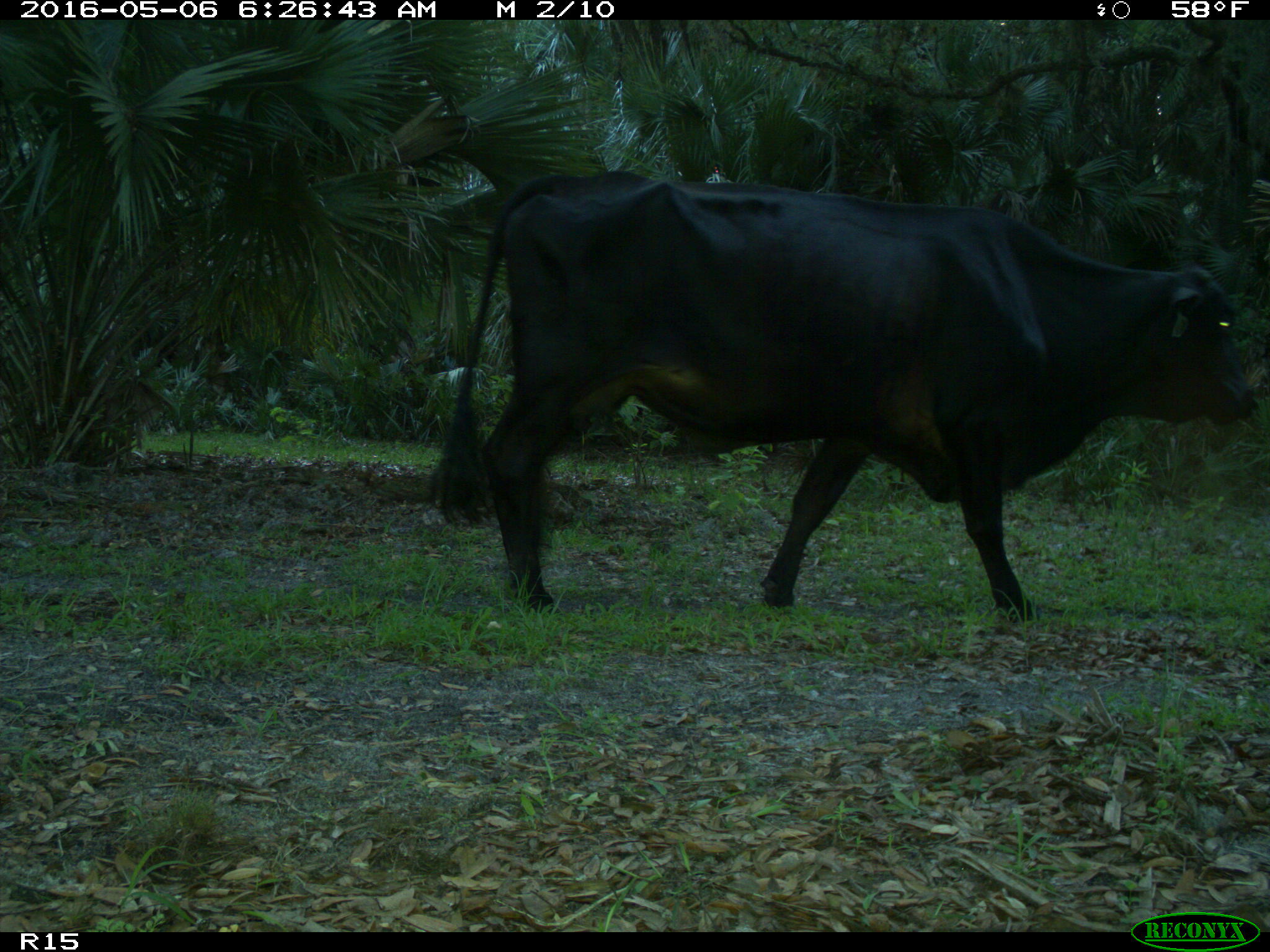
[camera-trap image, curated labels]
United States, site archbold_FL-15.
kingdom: Animalia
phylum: Chordata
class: Mammalia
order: Artiodactyla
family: Bovidae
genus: Bos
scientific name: Bos taurus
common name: domestic cow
Bos taurus (domestic cow).